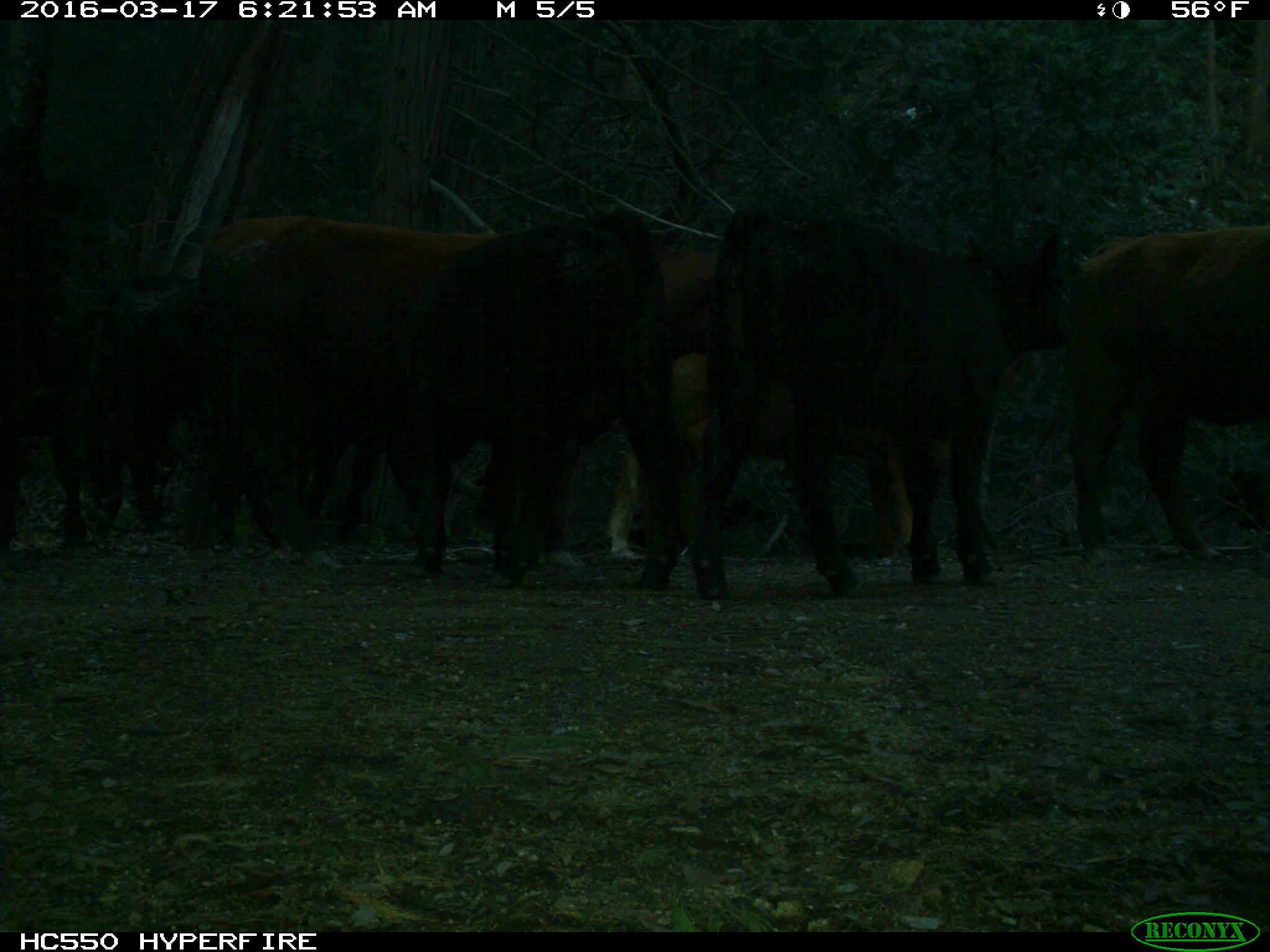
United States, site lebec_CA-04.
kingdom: Animalia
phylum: Chordata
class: Mammalia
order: Artiodactyla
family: Bovidae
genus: Bos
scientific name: Bos taurus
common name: domestic cow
Bos taurus (domestic cow).